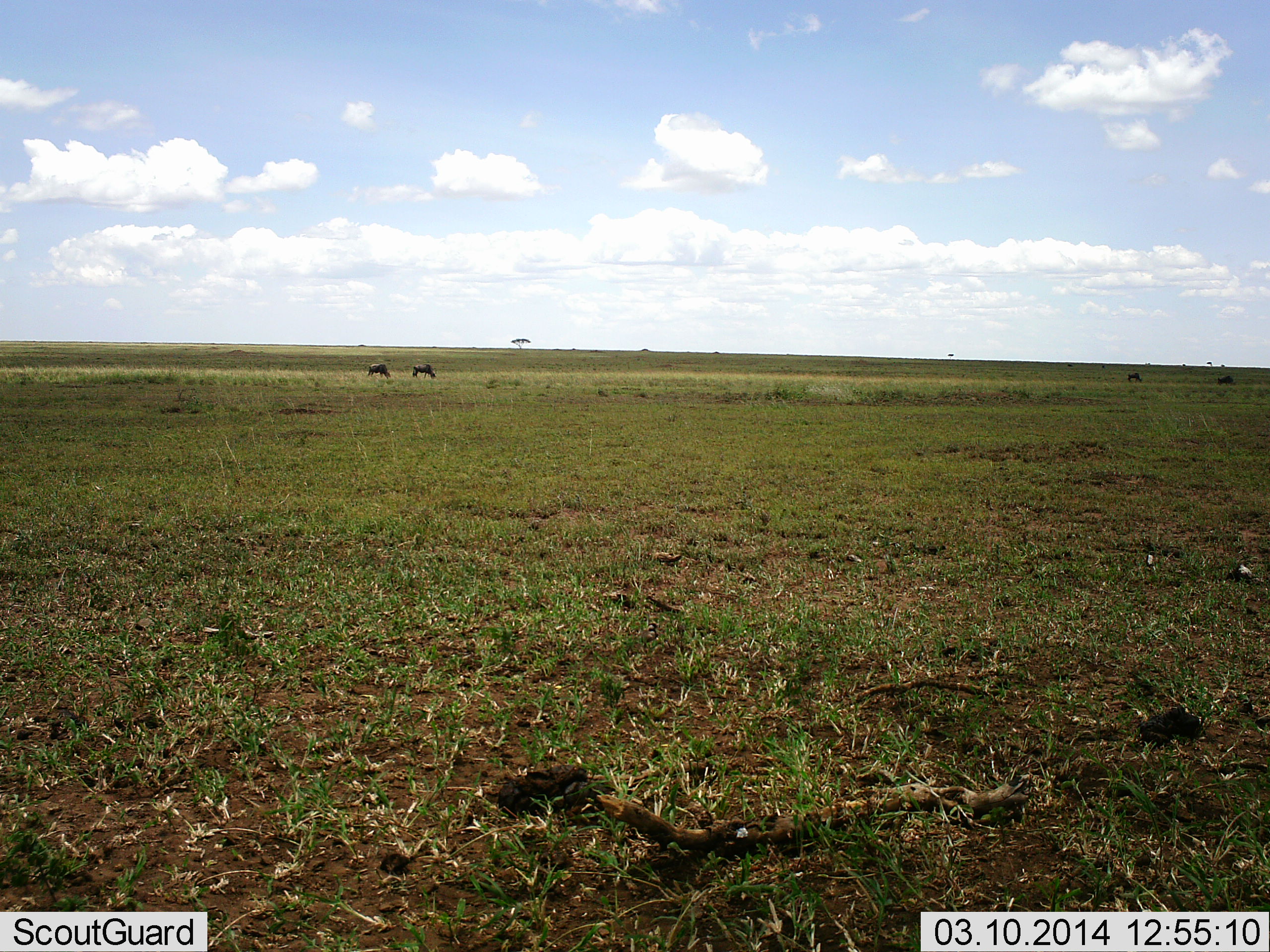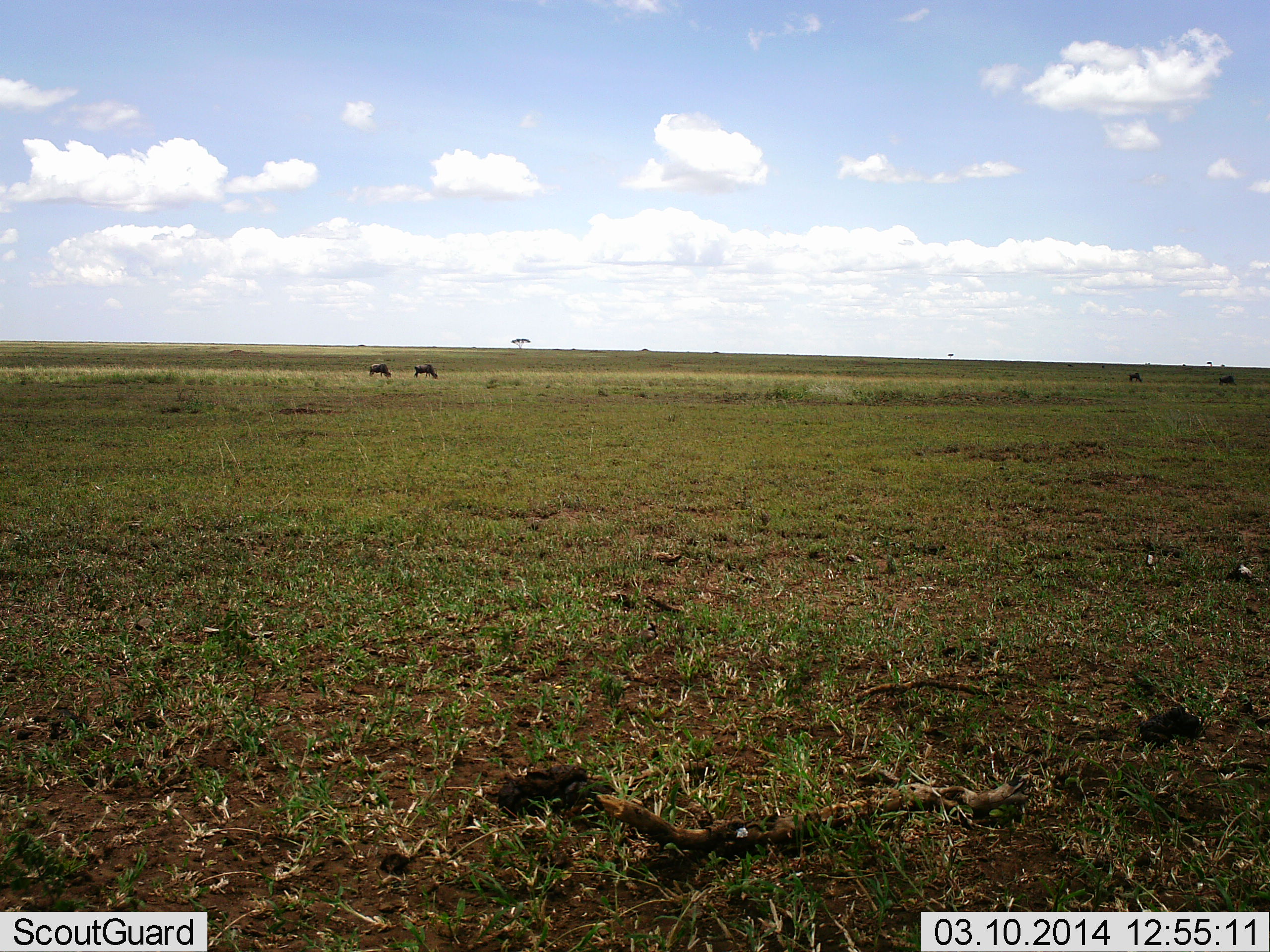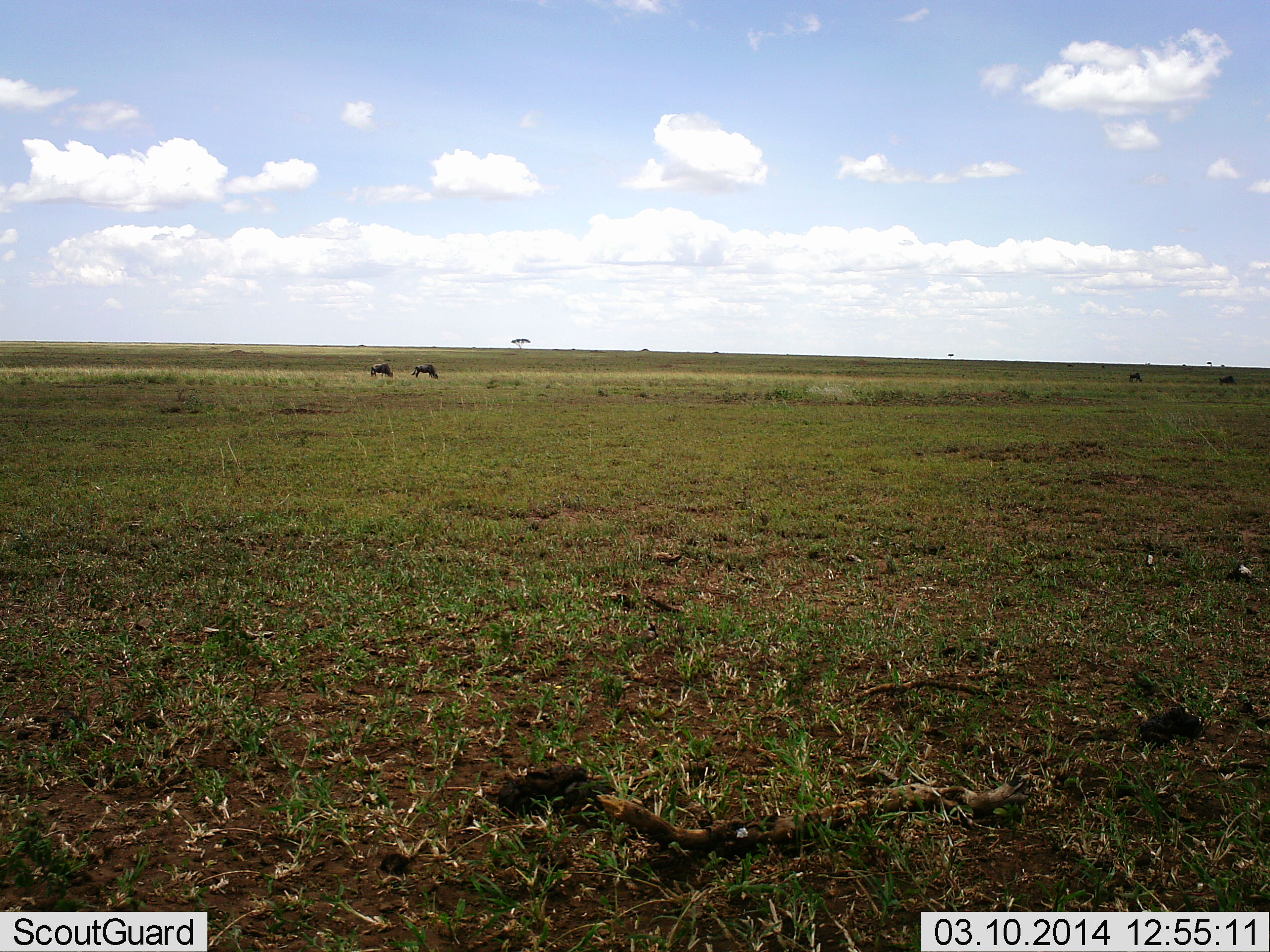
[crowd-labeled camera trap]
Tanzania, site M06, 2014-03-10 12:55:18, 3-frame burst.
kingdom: Animalia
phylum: Chordata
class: Mammalia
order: Artiodactyla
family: Bovidae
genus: Connochaetes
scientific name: Connochaetes taurinus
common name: blue wildebeest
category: wildebeest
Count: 4.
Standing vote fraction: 20%.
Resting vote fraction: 0%.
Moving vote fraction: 20%.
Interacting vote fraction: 0%.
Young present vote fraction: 0%.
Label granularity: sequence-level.